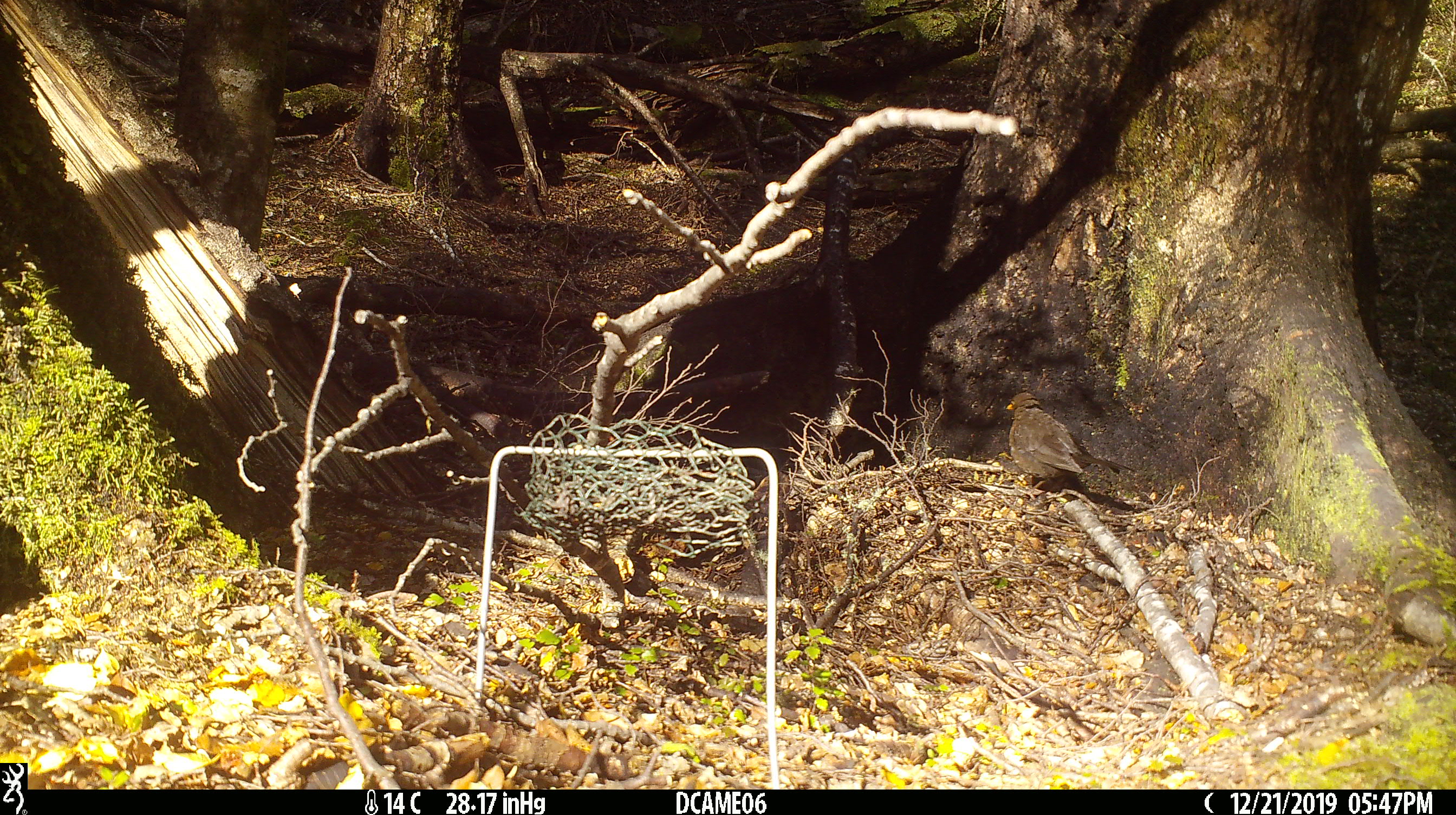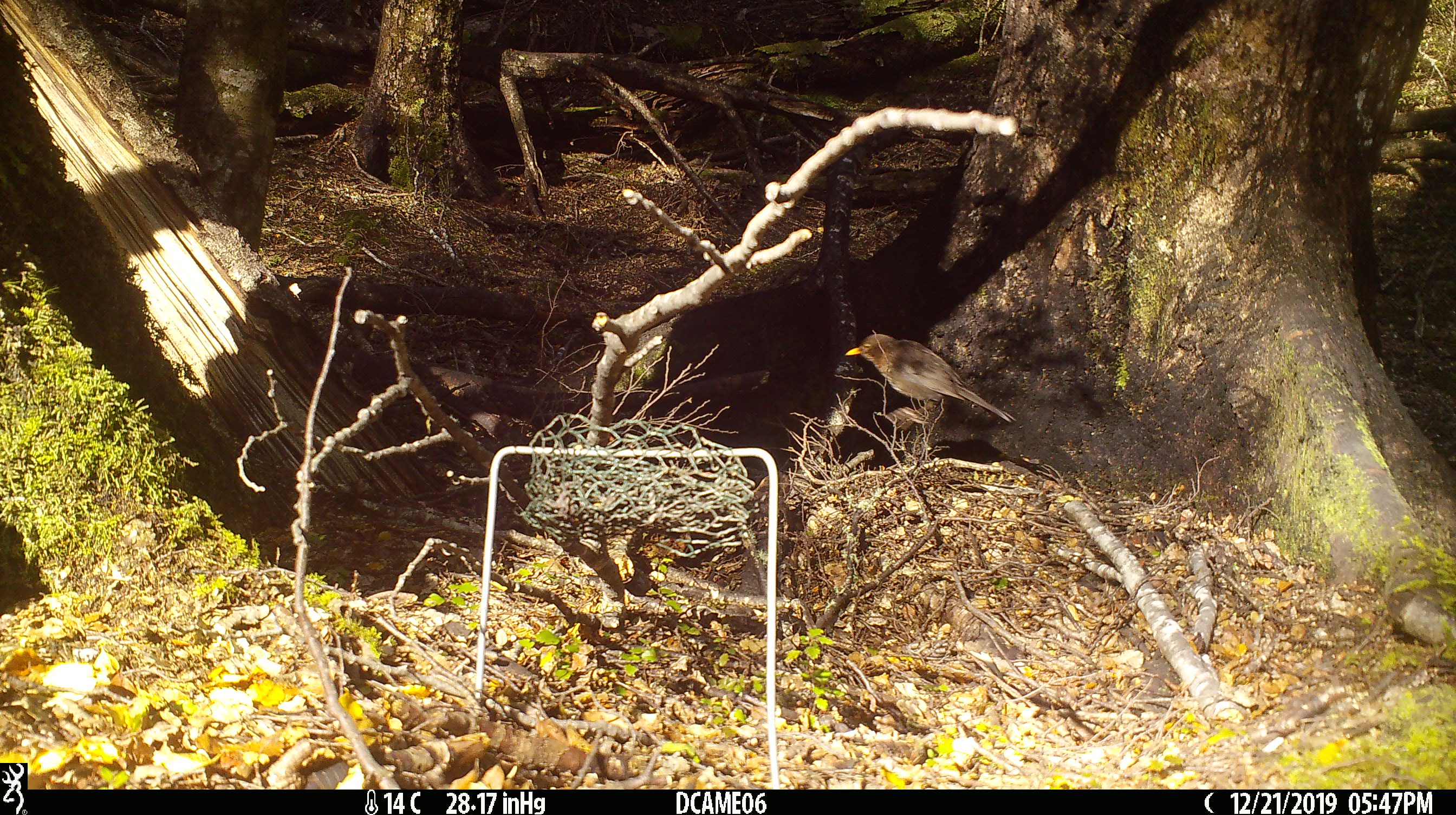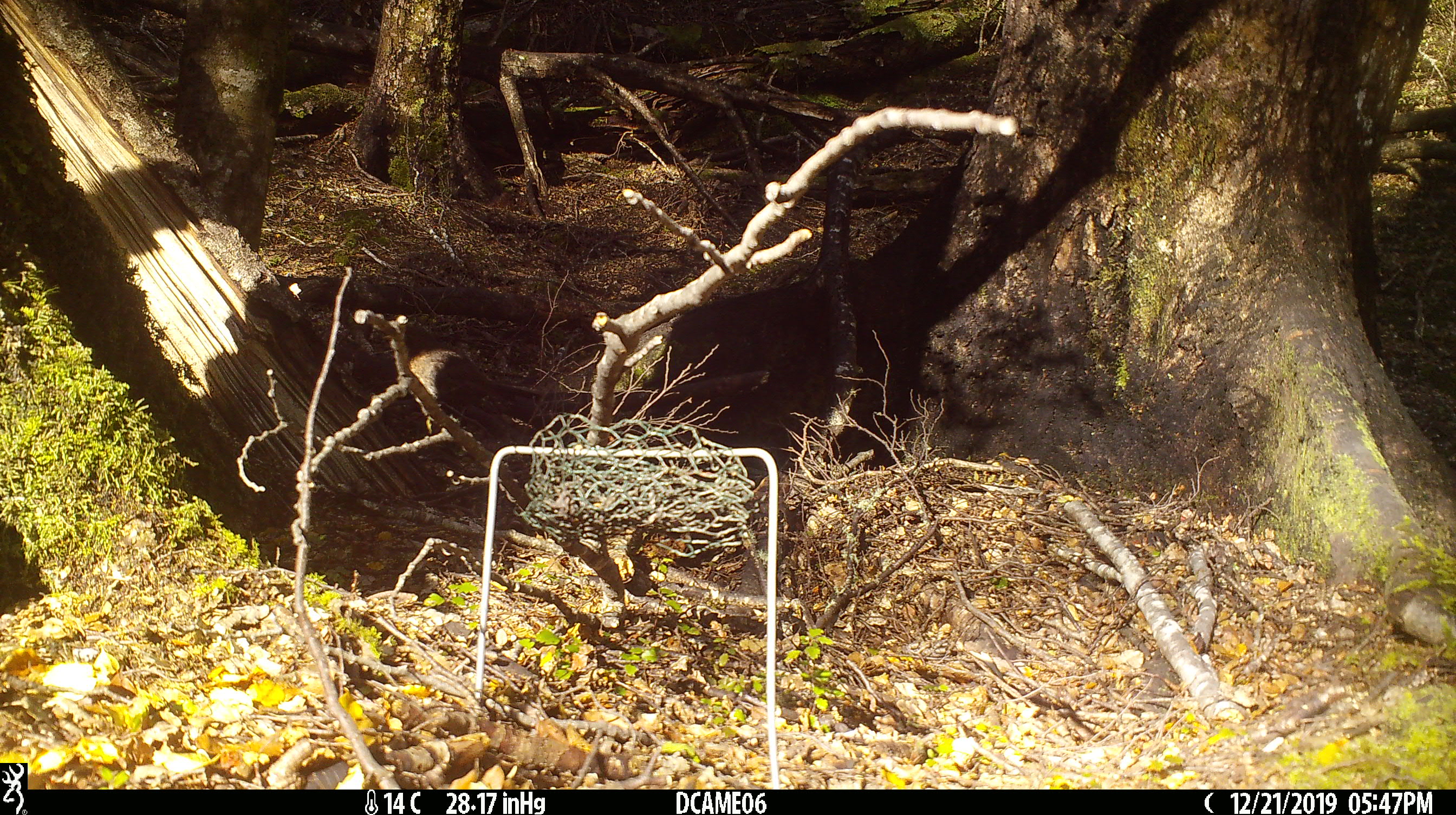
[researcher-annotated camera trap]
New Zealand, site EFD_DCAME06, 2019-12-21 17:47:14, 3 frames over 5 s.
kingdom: Animalia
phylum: Chordata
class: Aves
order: Passeriformes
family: Turdidae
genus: Turdus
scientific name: Turdus merula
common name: eurasian blackbird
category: blackbird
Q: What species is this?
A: Blackbird (eurasian blackbird) (Turdus merula).